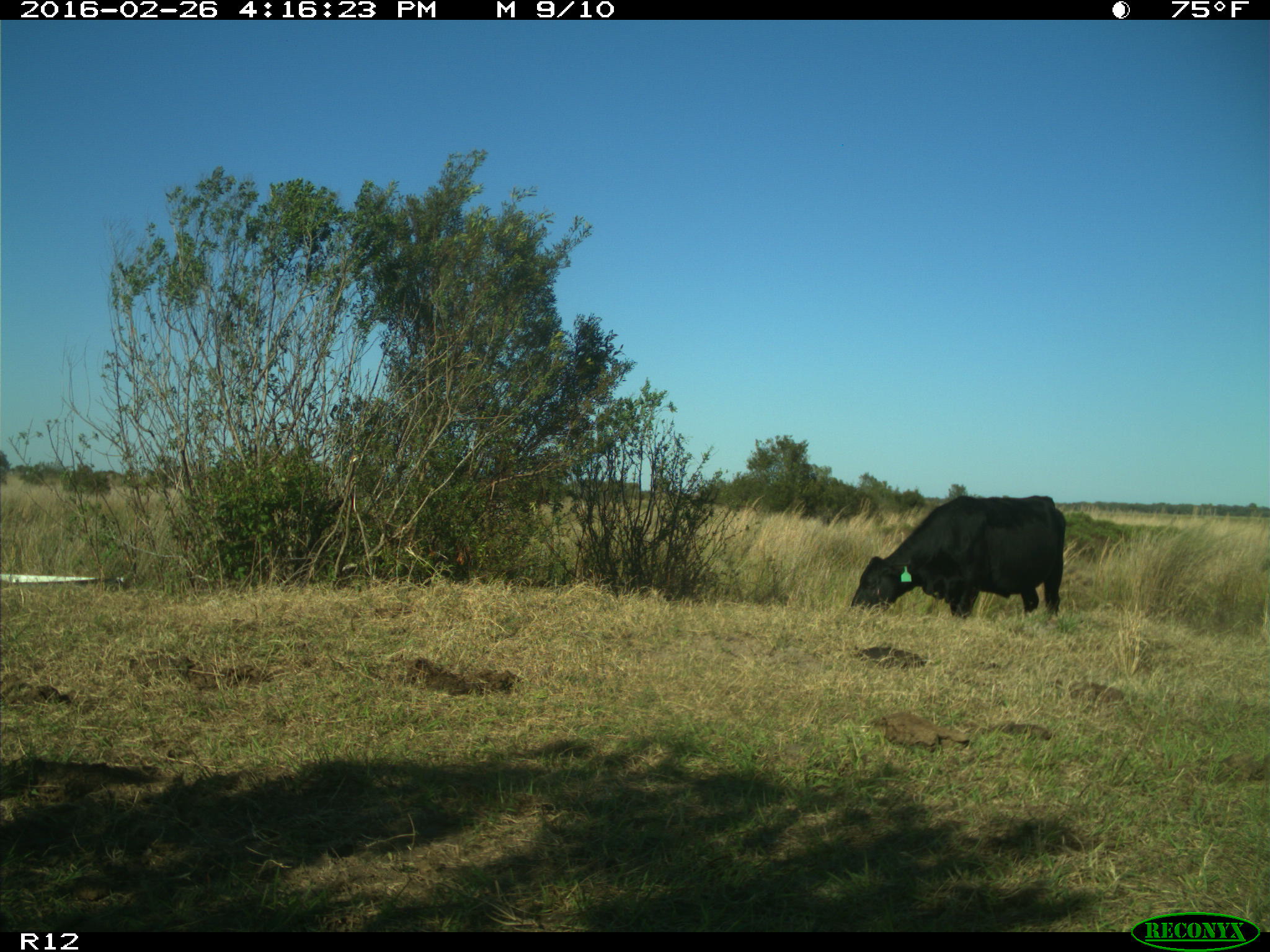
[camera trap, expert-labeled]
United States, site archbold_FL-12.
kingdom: Animalia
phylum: Chordata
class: Mammalia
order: Artiodactyla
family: Bovidae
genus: Bos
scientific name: Bos taurus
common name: domestic cow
Bos taurus (domestic cow).